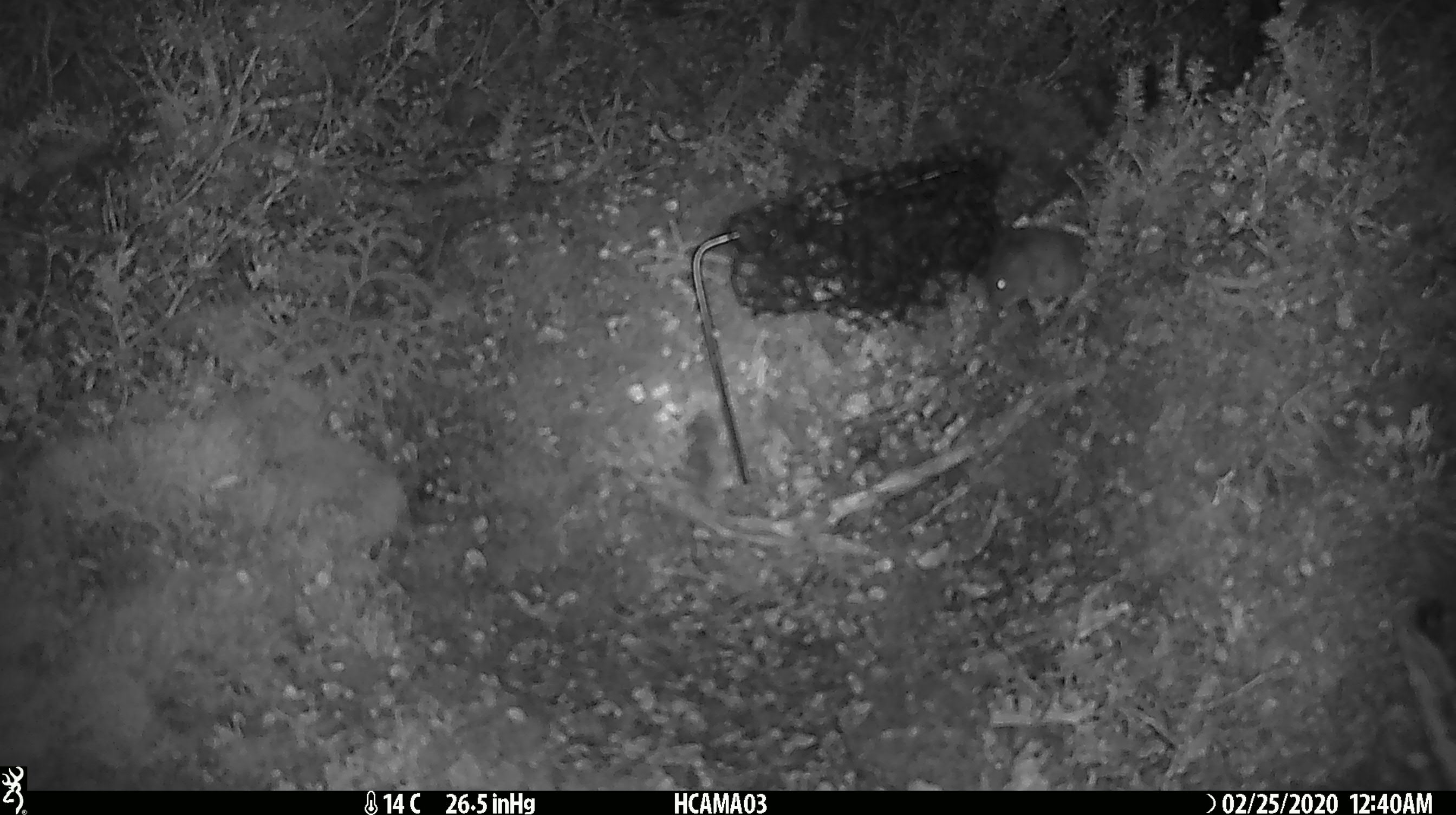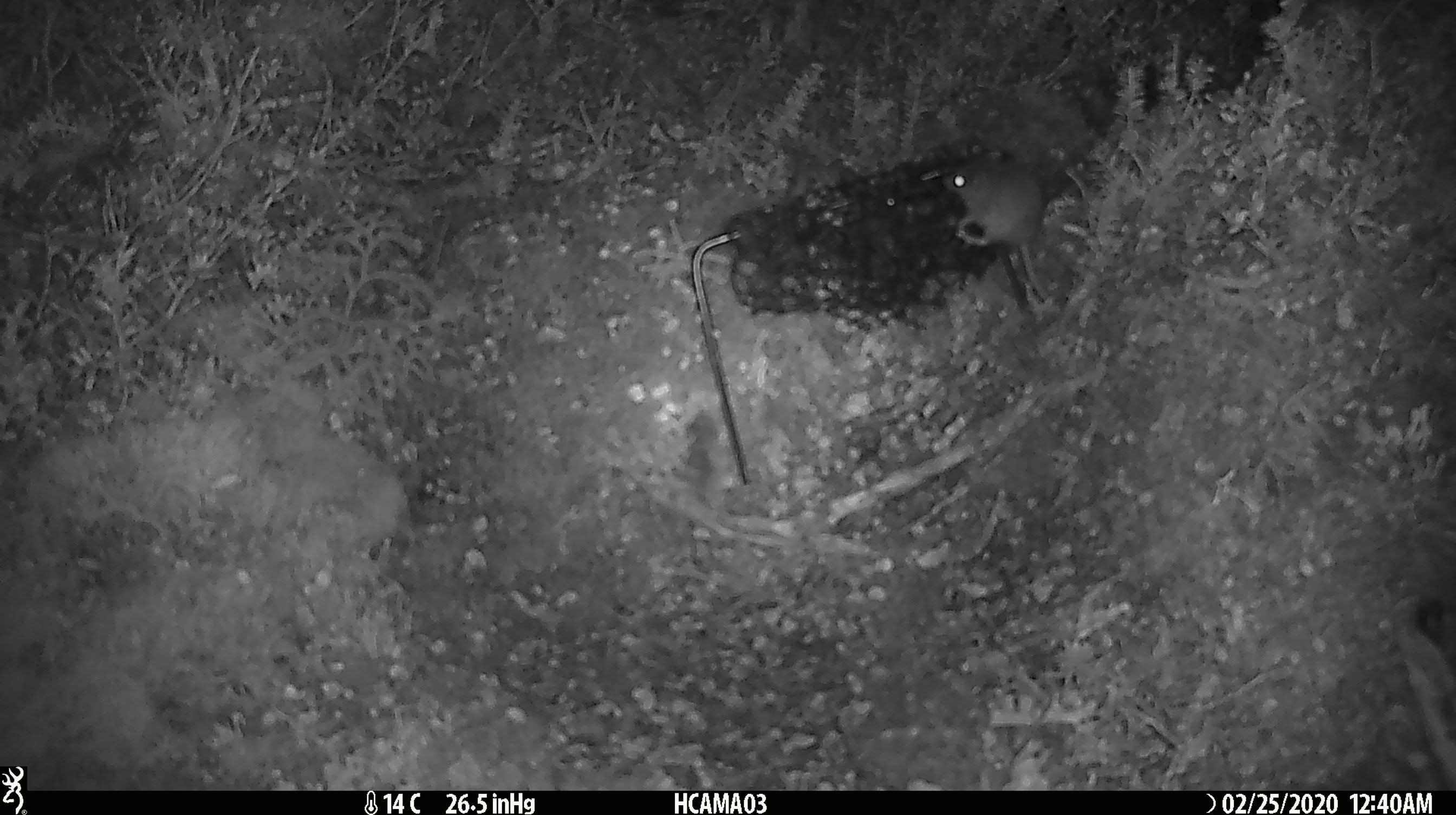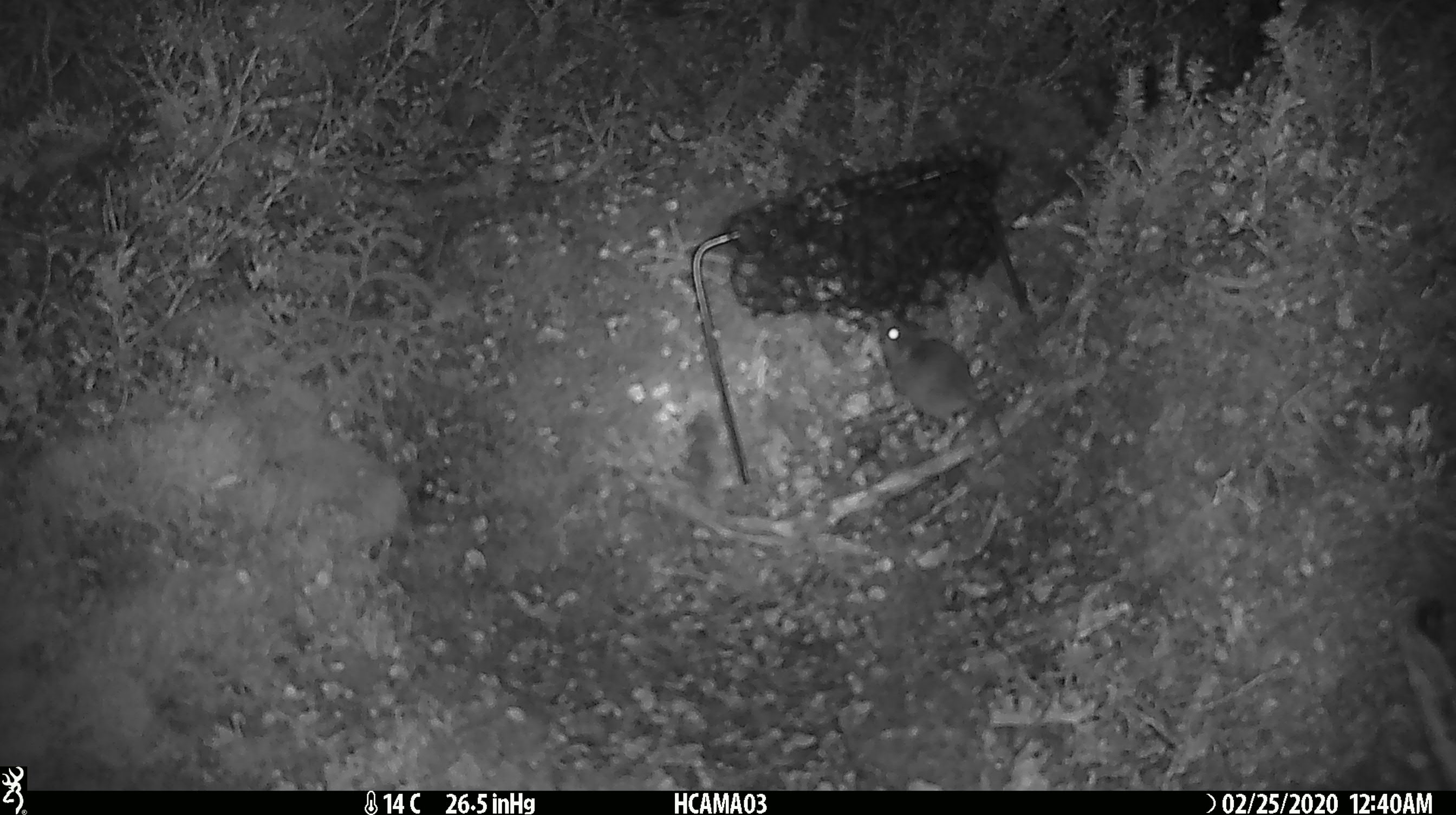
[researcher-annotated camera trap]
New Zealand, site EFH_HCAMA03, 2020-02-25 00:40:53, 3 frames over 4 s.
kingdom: Animalia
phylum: Chordata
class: Mammalia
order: Rodentia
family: Muridae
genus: Mus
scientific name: Mus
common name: mouse